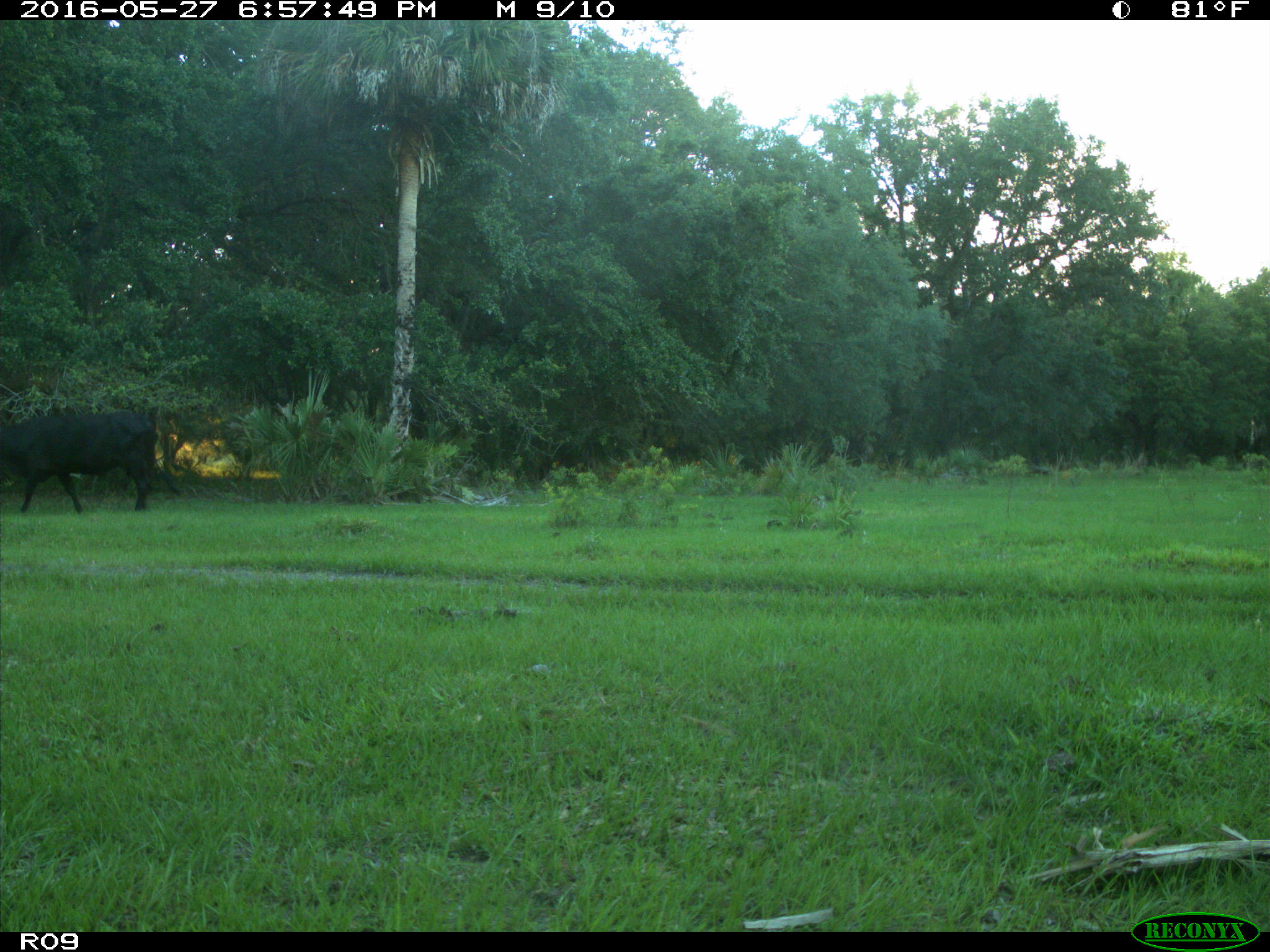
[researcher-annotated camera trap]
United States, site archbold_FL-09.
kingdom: Animalia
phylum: Chordata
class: Mammalia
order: Artiodactyla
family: Bovidae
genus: Bos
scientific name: Bos taurus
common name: domestic cow